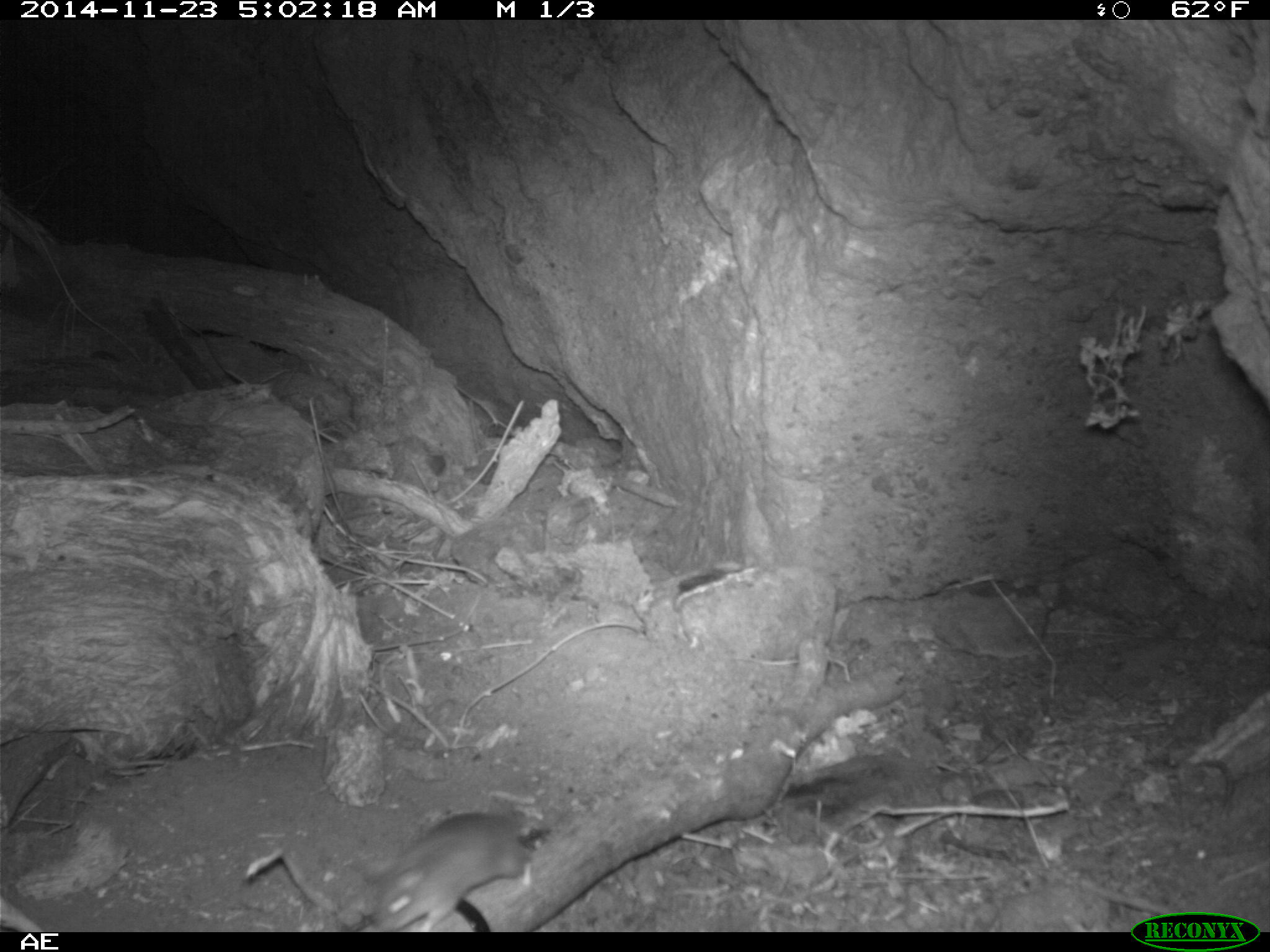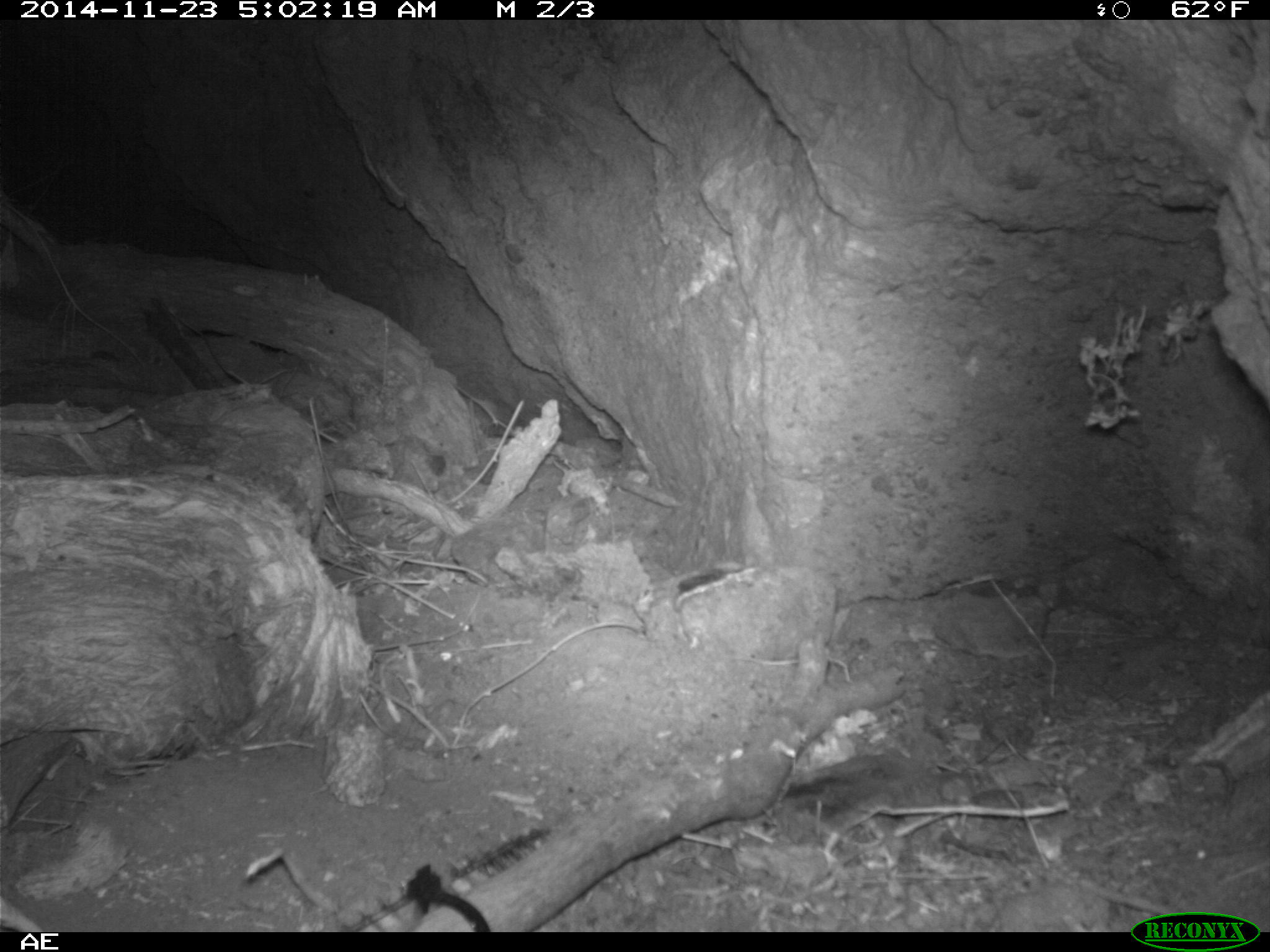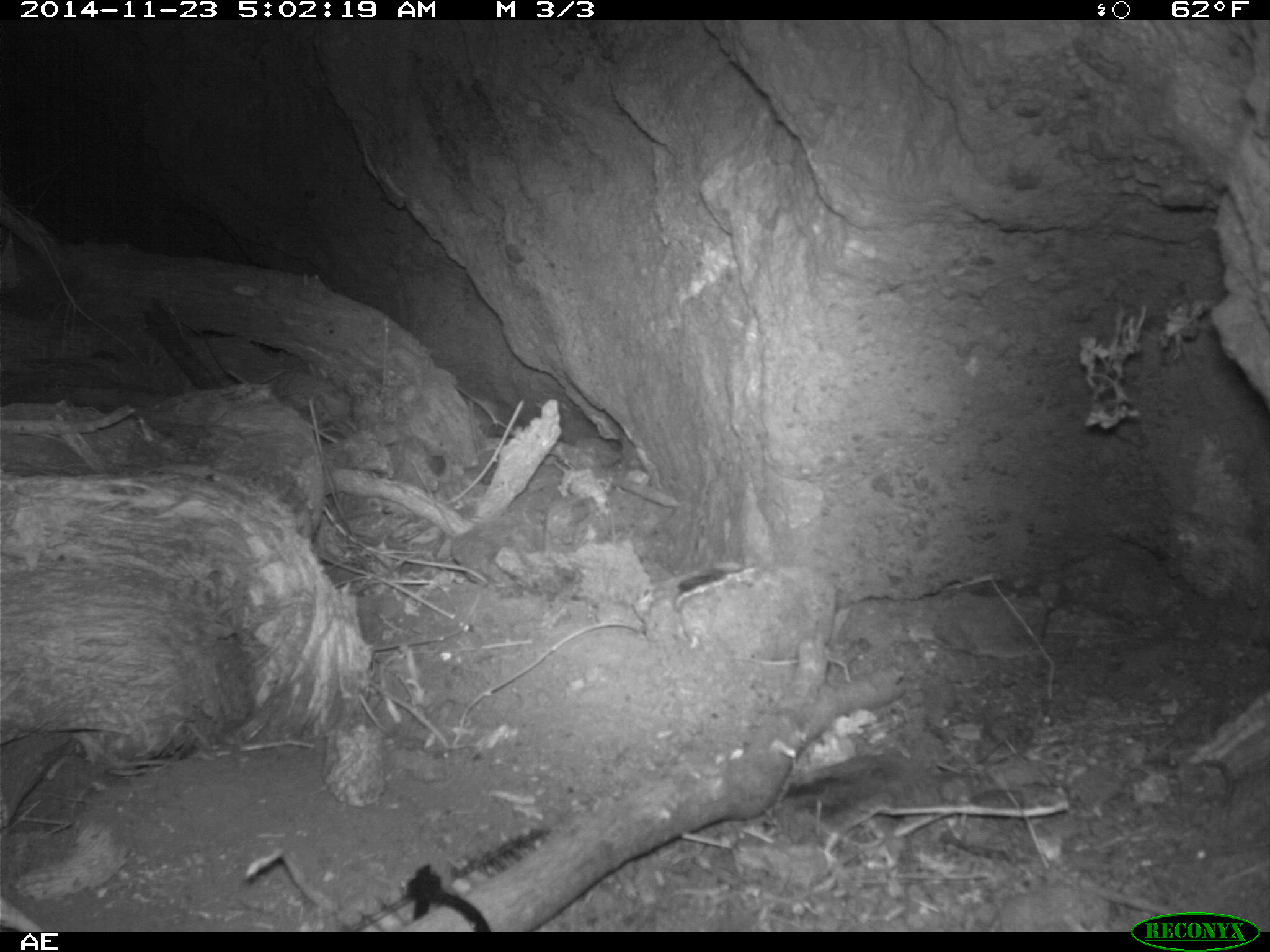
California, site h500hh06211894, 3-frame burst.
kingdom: Animalia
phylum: Chordata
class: Mammalia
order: Rodentia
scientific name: Rodentia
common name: rodent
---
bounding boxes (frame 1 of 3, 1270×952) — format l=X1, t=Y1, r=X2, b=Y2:
rodent: l=372, t=813, r=533, b=932